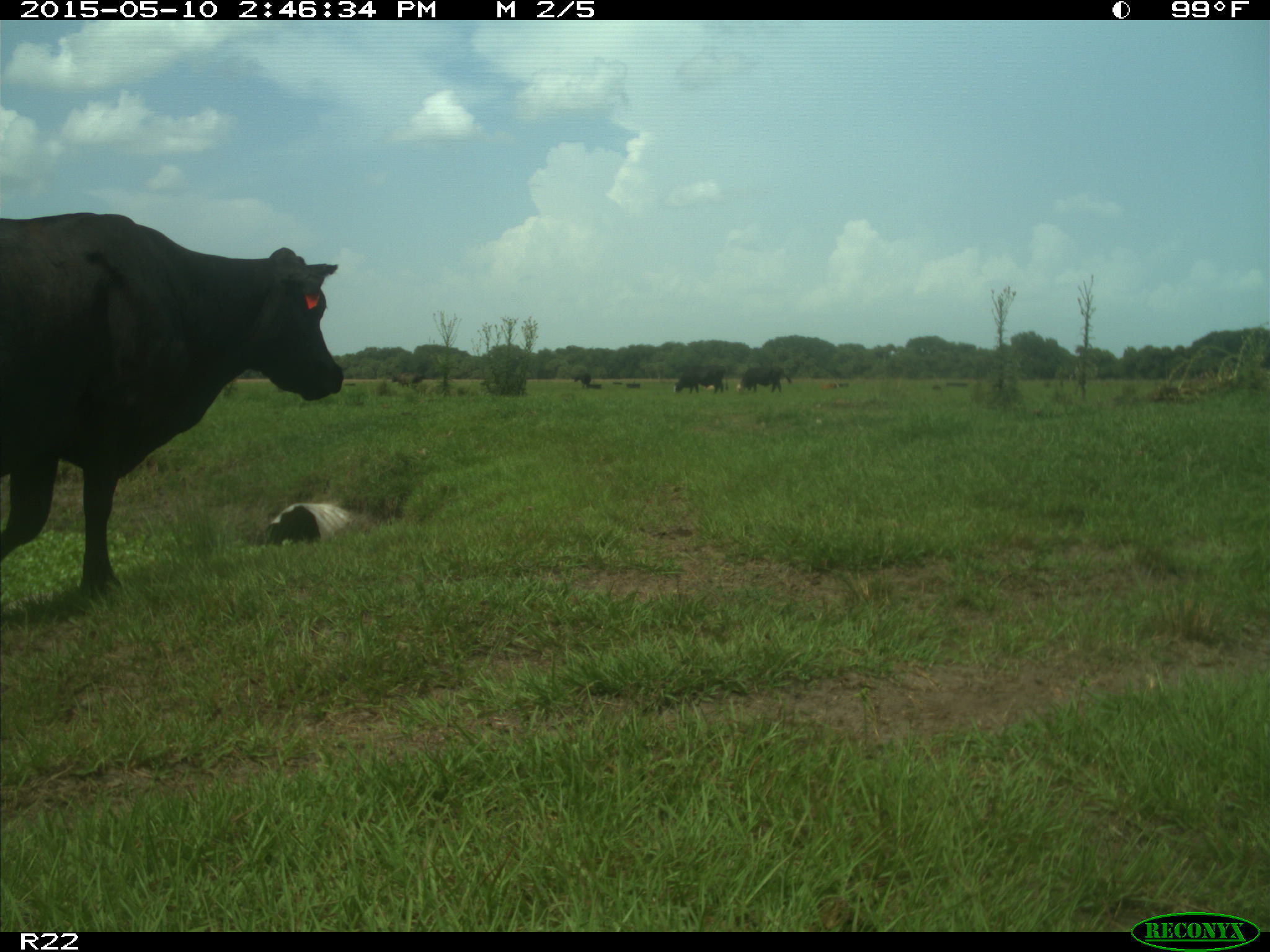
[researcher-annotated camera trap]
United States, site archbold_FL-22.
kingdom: Animalia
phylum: Chordata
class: Mammalia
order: Artiodactyla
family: Bovidae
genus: Bos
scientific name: Bos taurus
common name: domestic cow